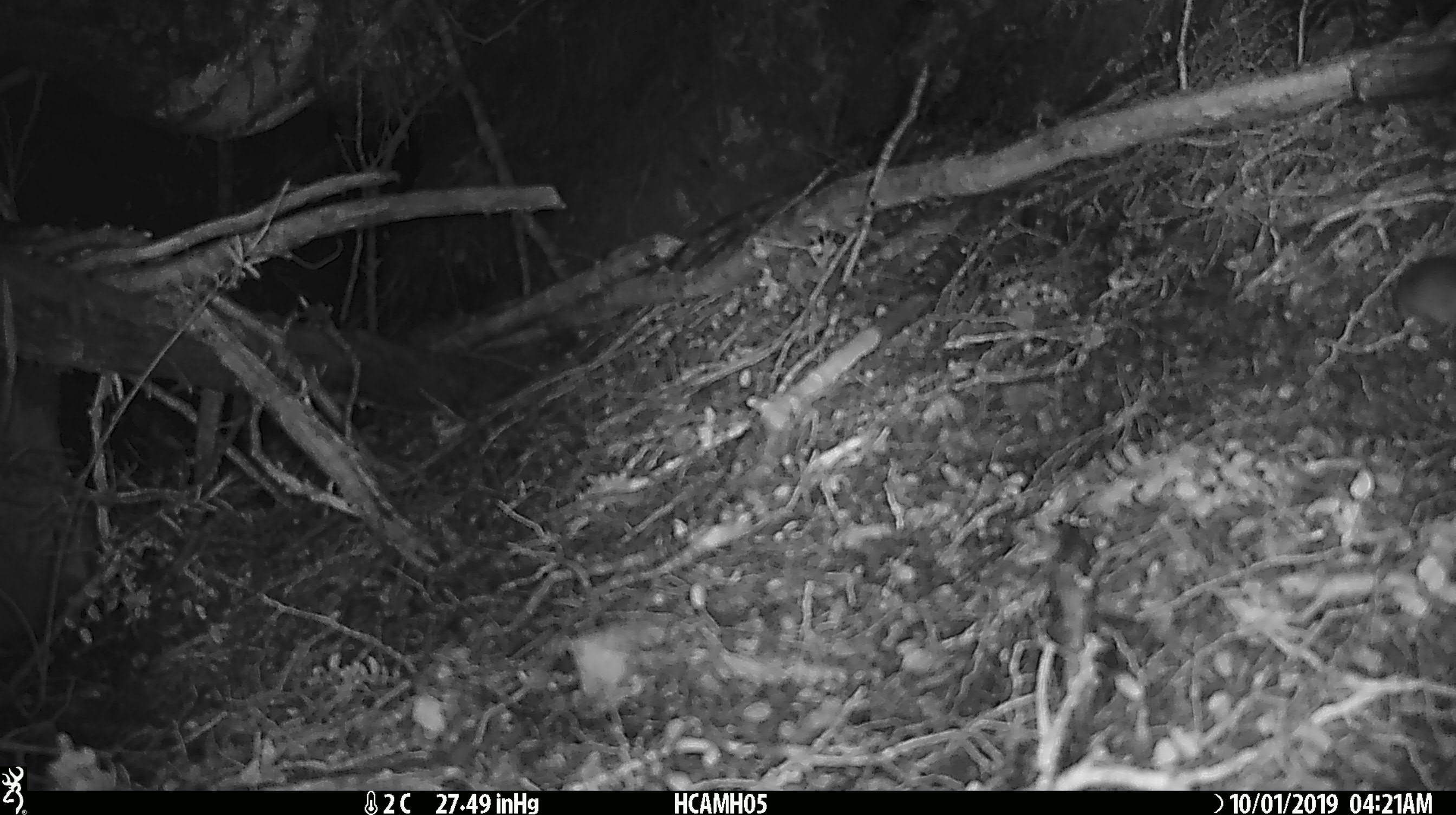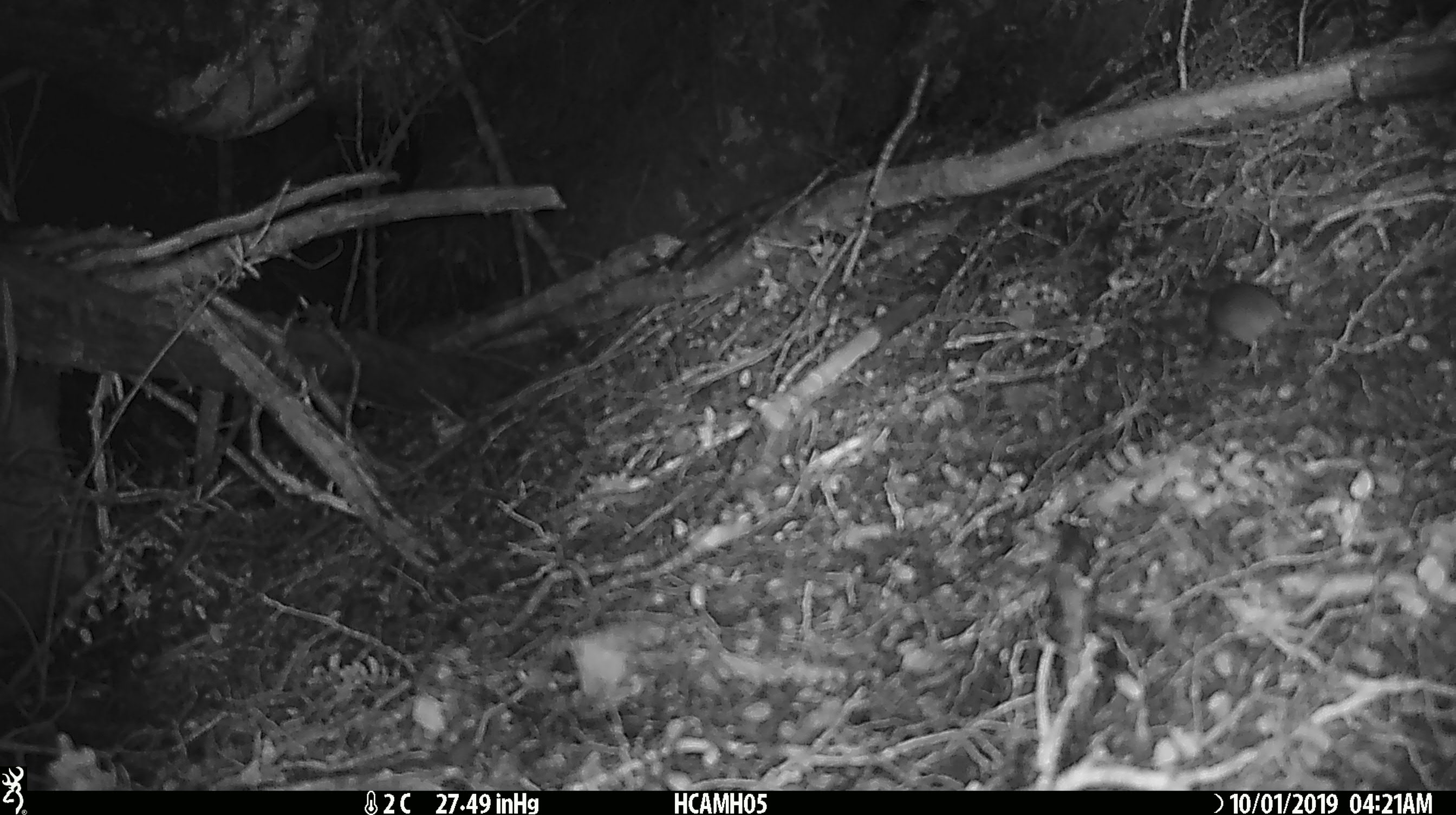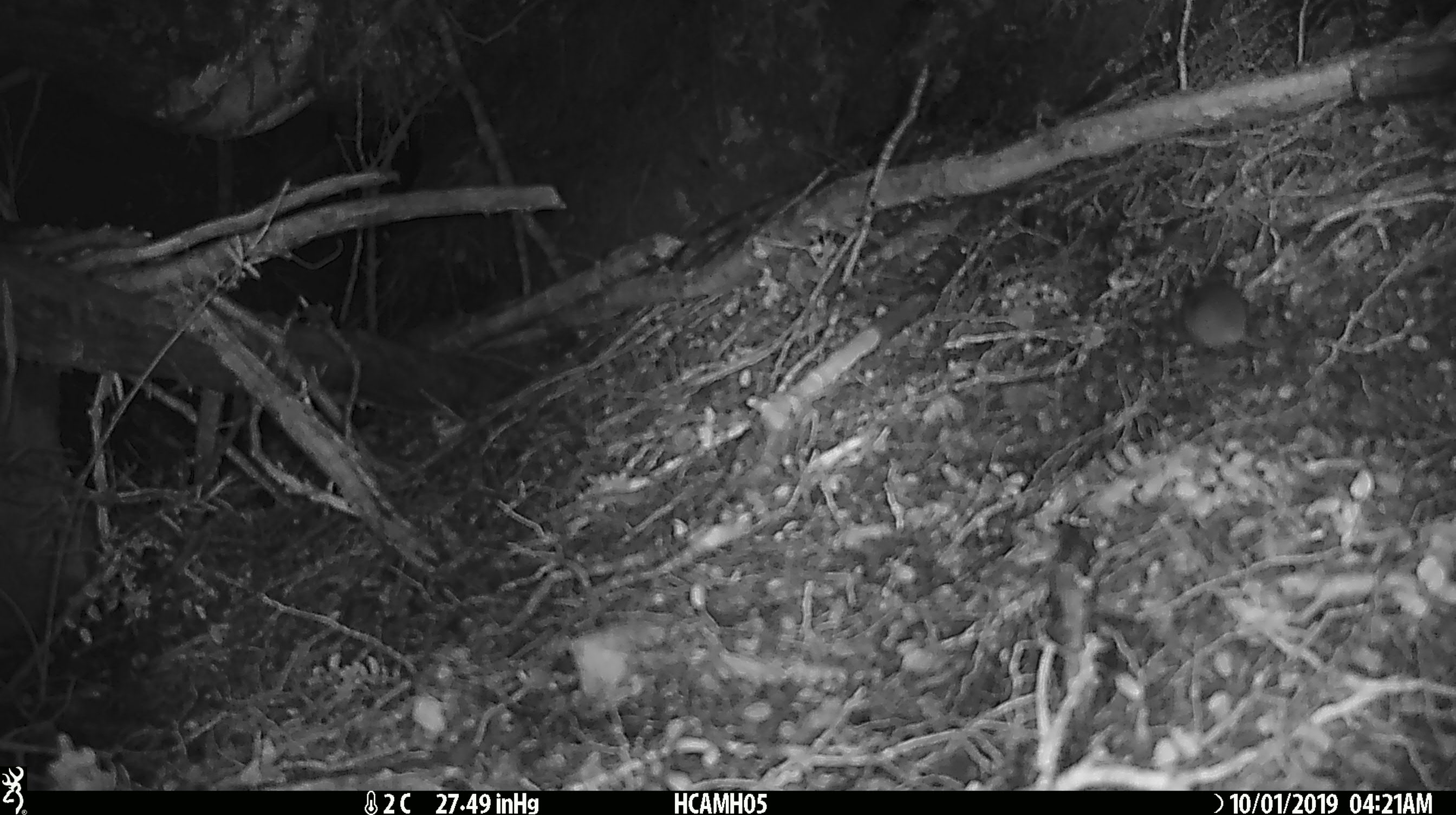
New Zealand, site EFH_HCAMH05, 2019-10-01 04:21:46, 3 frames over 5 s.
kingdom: Animalia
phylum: Chordata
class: Mammalia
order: Rodentia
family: Muridae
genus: Mus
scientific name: Mus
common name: mouse